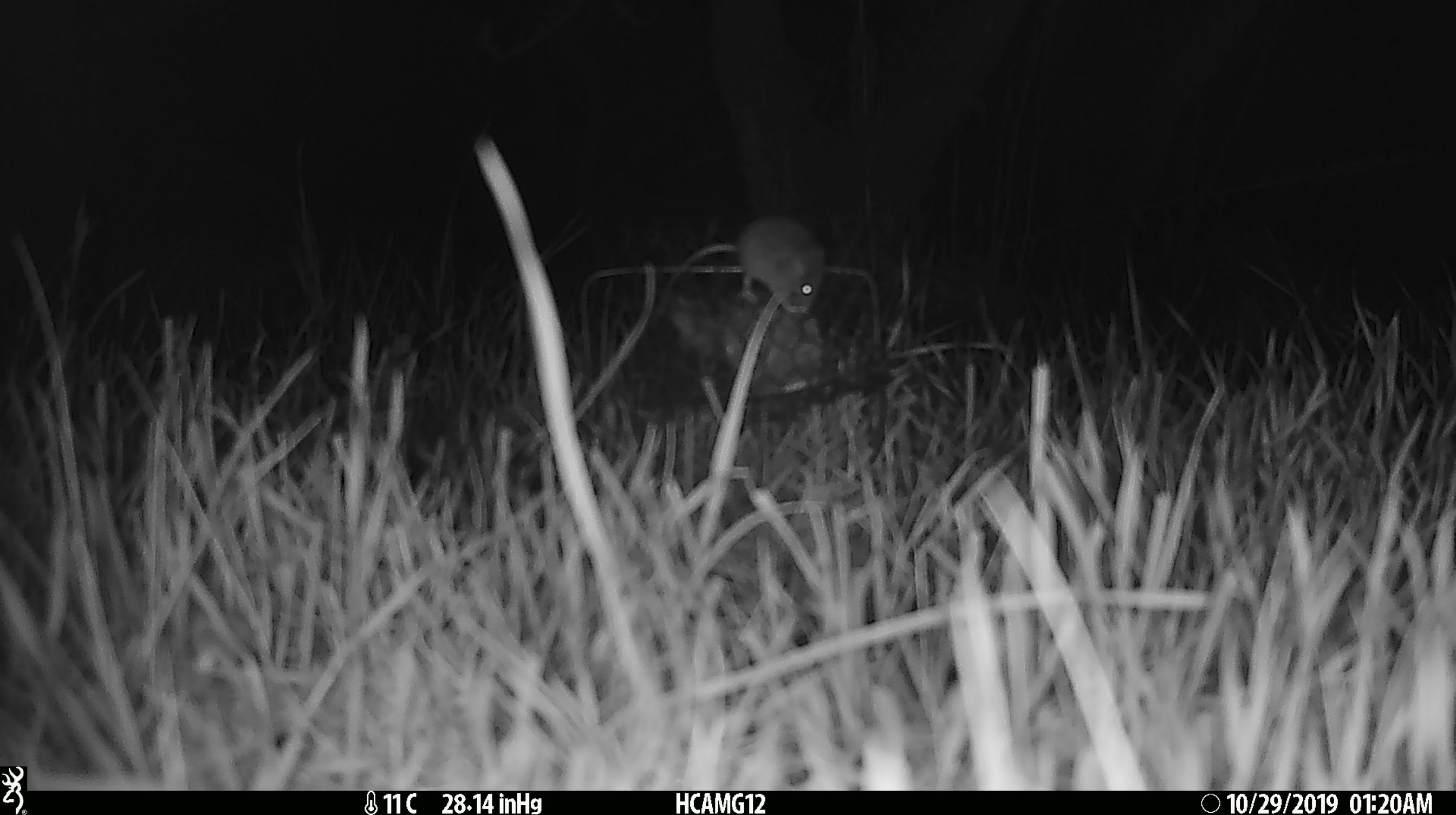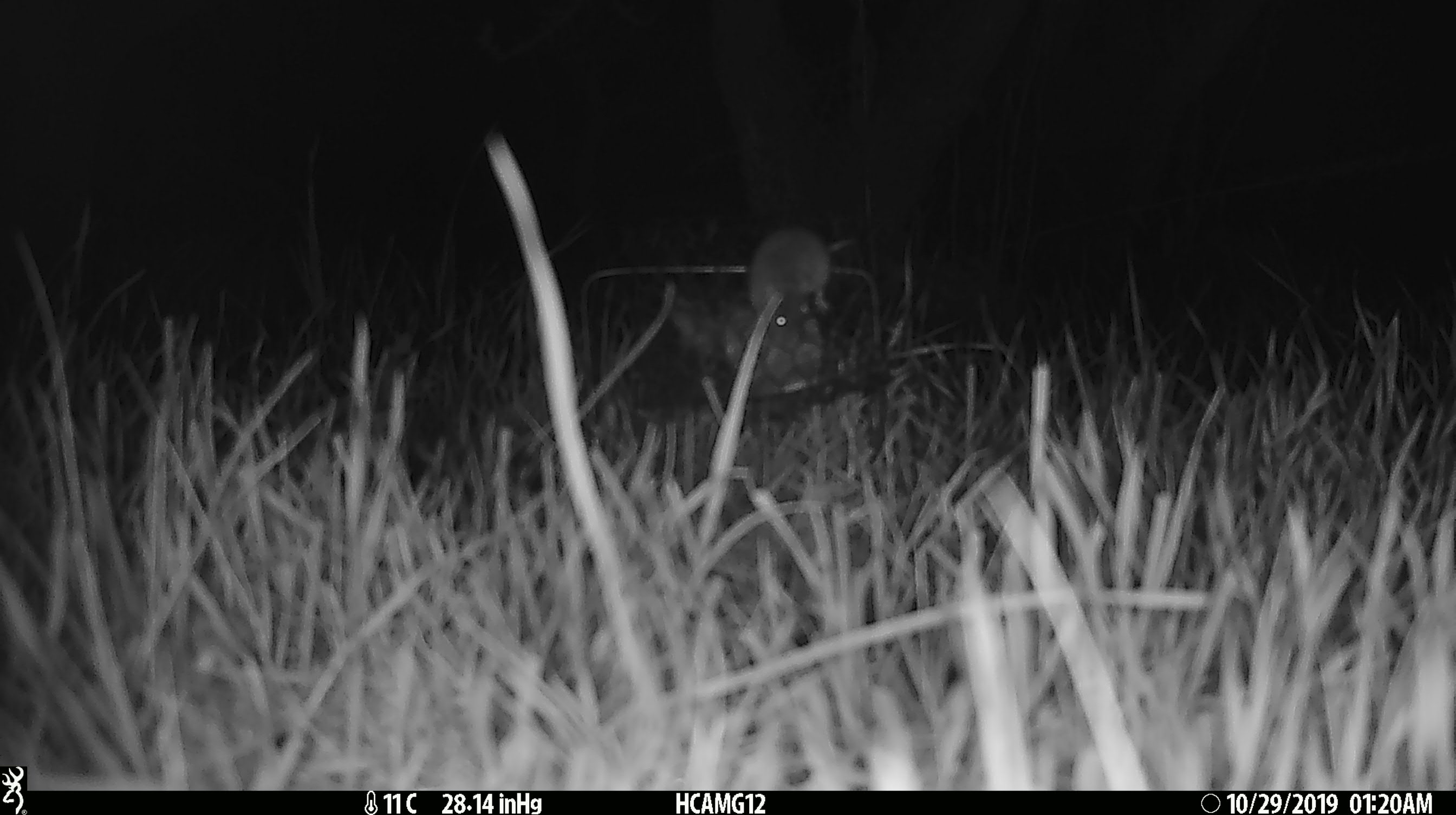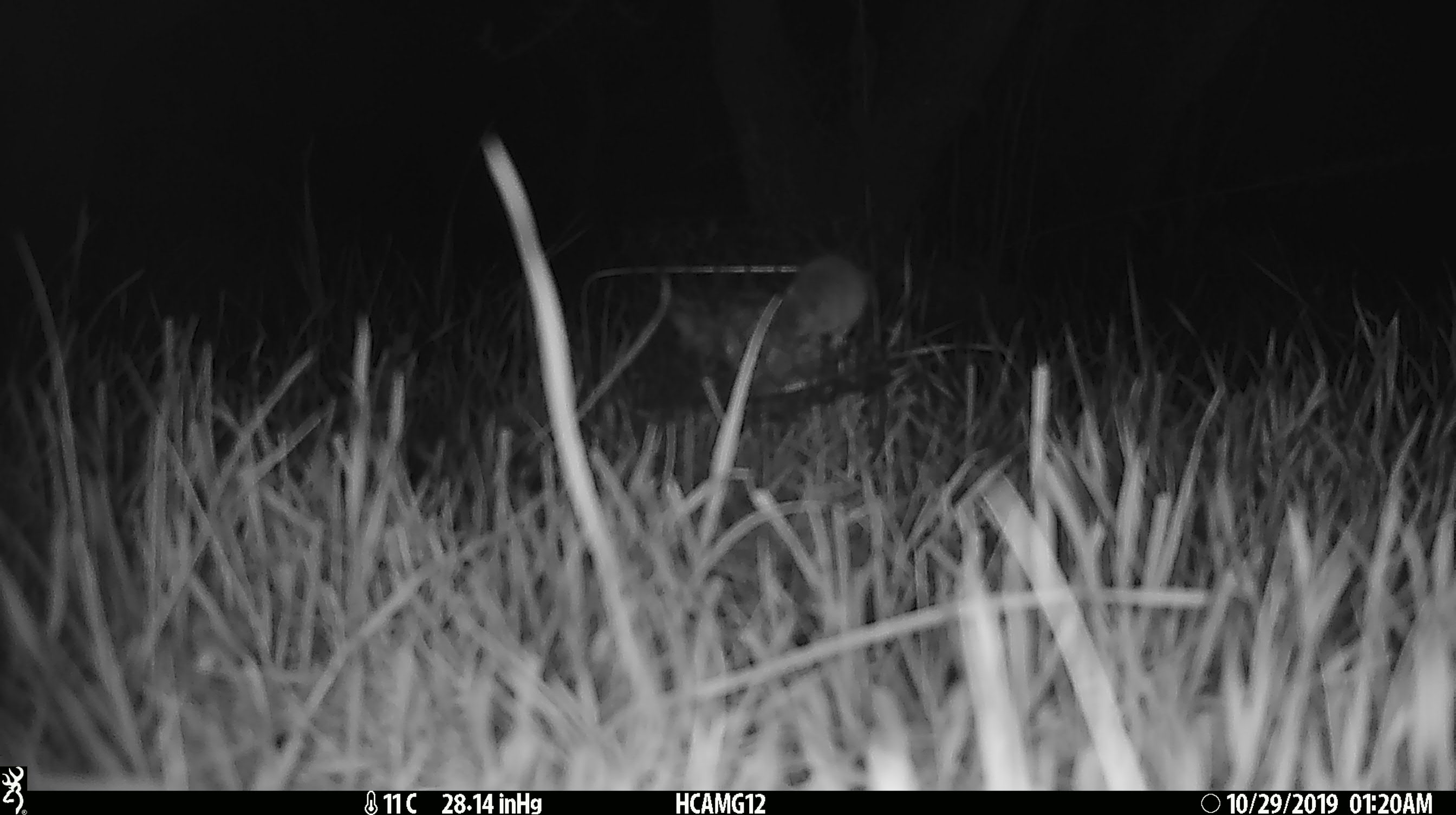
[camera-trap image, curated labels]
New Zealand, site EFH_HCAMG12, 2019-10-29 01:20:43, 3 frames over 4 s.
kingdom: Animalia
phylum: Chordata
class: Mammalia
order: Rodentia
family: Muridae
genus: Mus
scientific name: Mus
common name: mouse